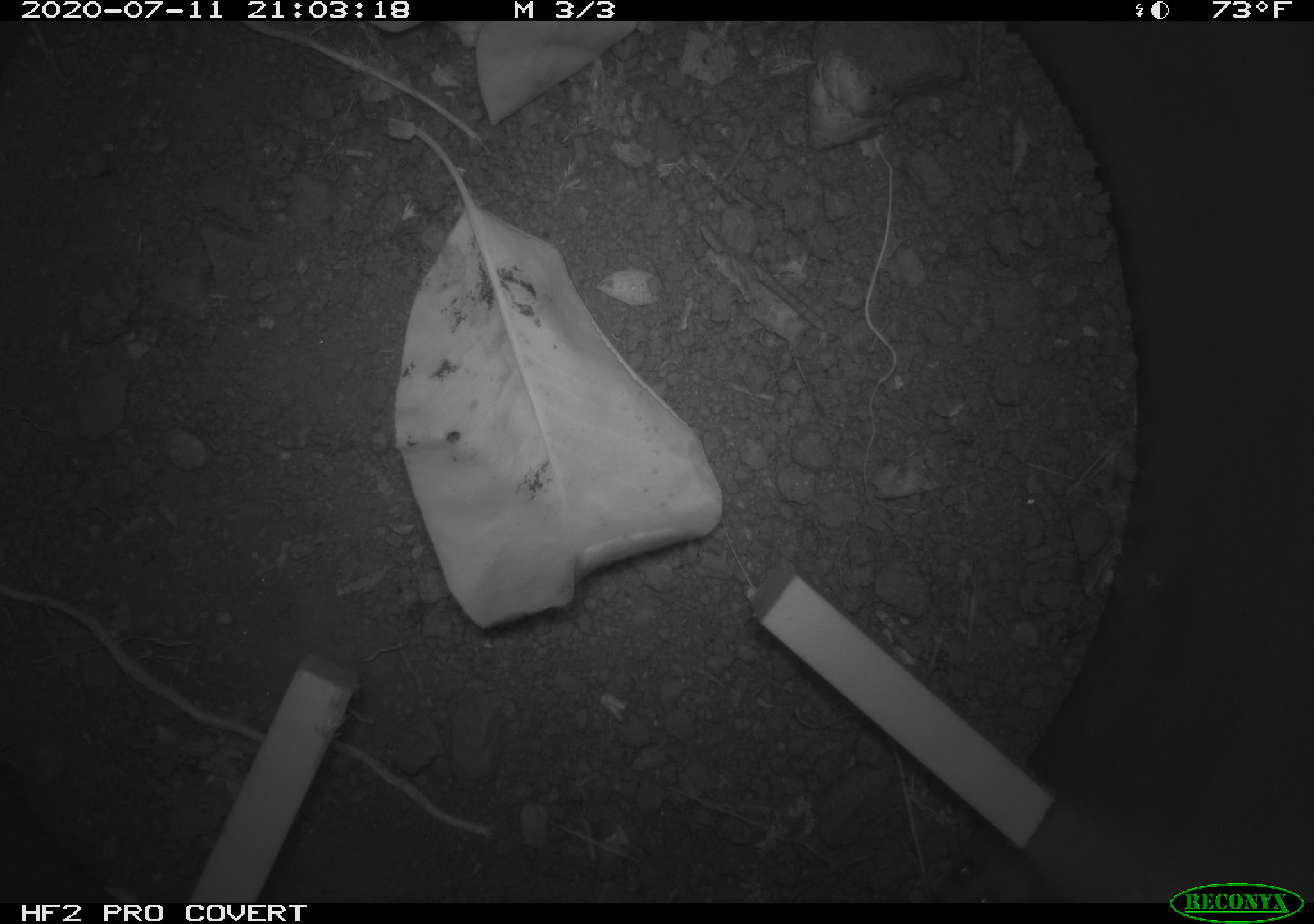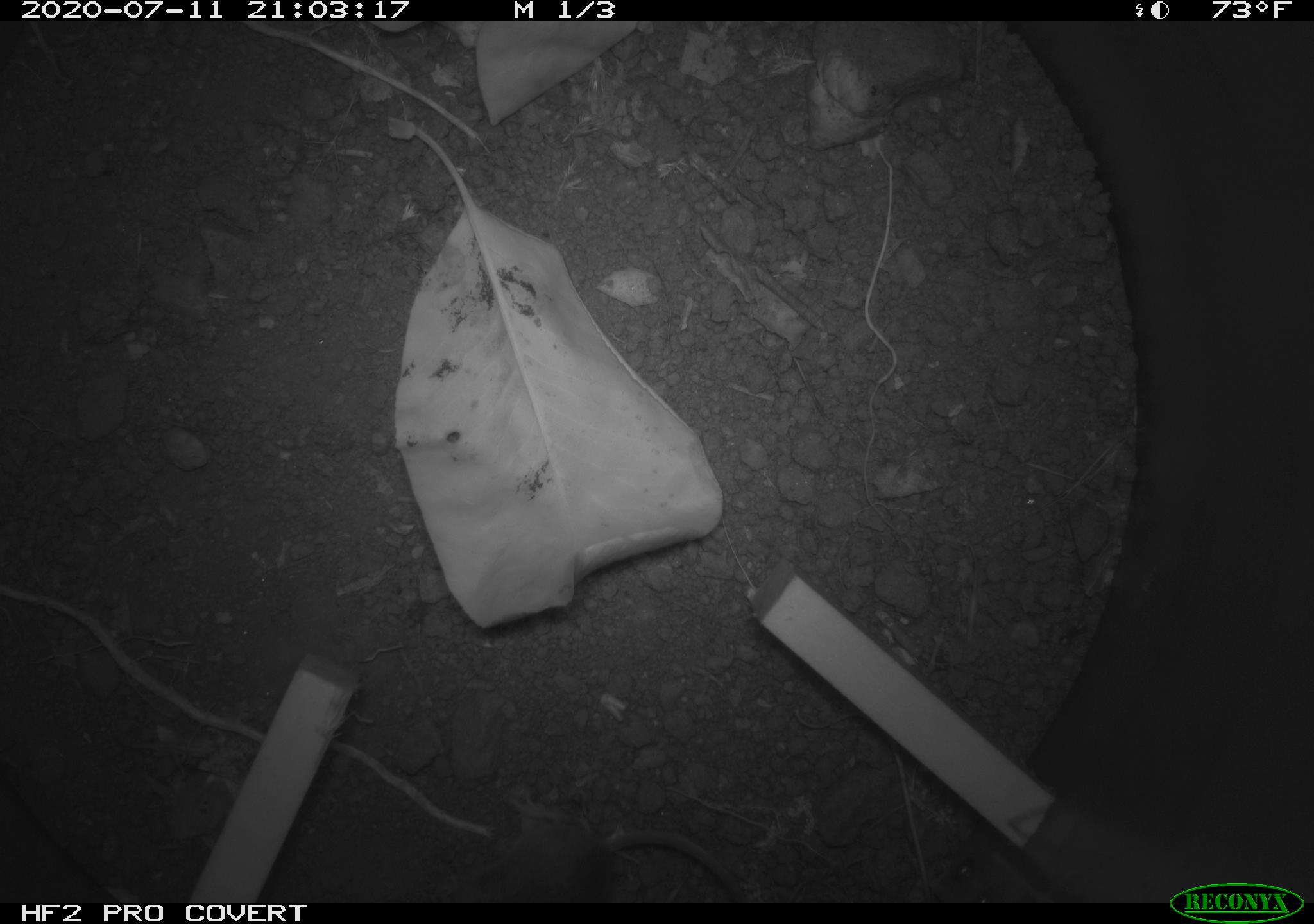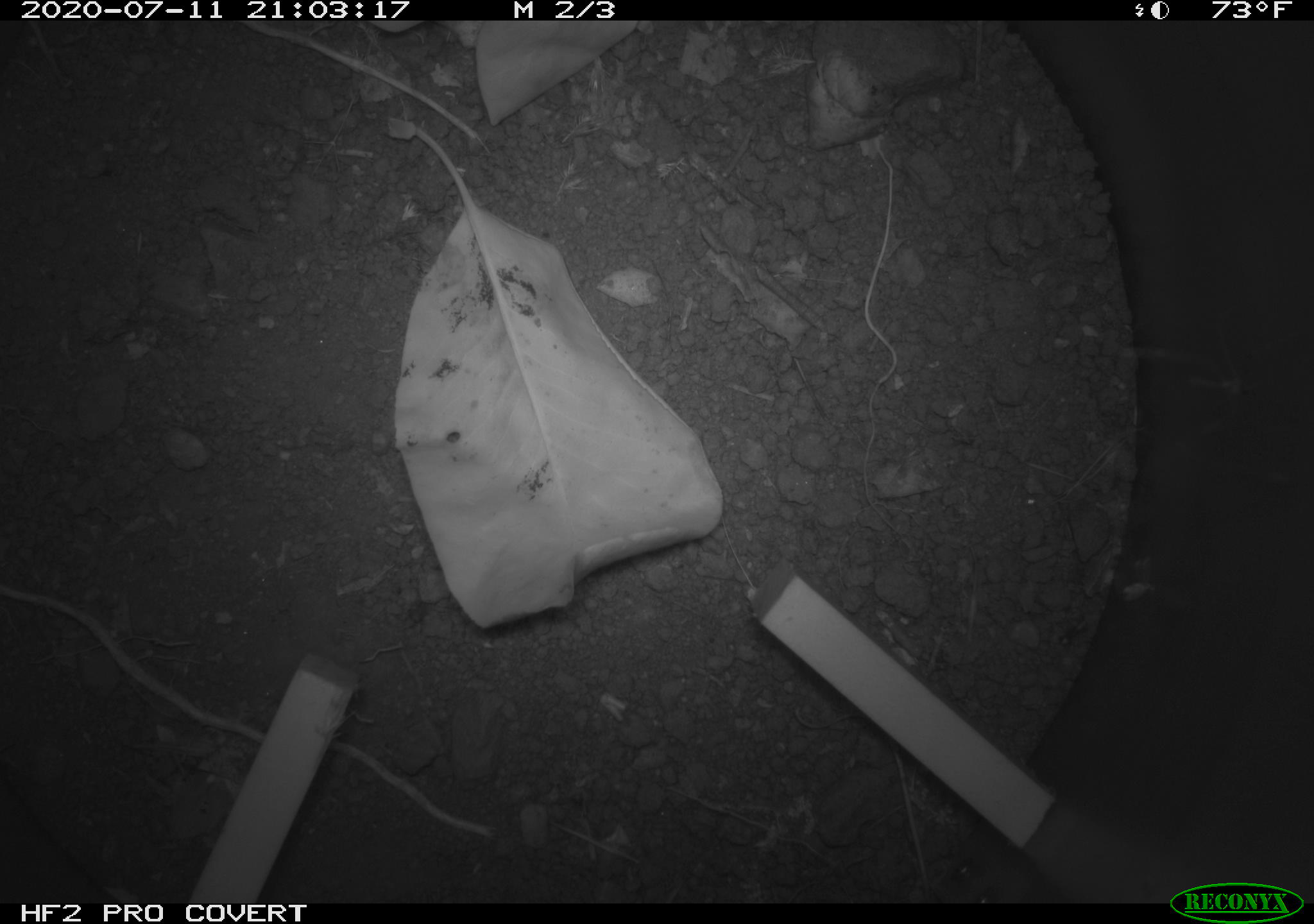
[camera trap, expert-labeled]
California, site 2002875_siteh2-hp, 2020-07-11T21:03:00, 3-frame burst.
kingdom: Animalia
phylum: Chordata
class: Mammalia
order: Rodentia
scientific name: Rodentia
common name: rodent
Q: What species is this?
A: Rodent (Rodentia).